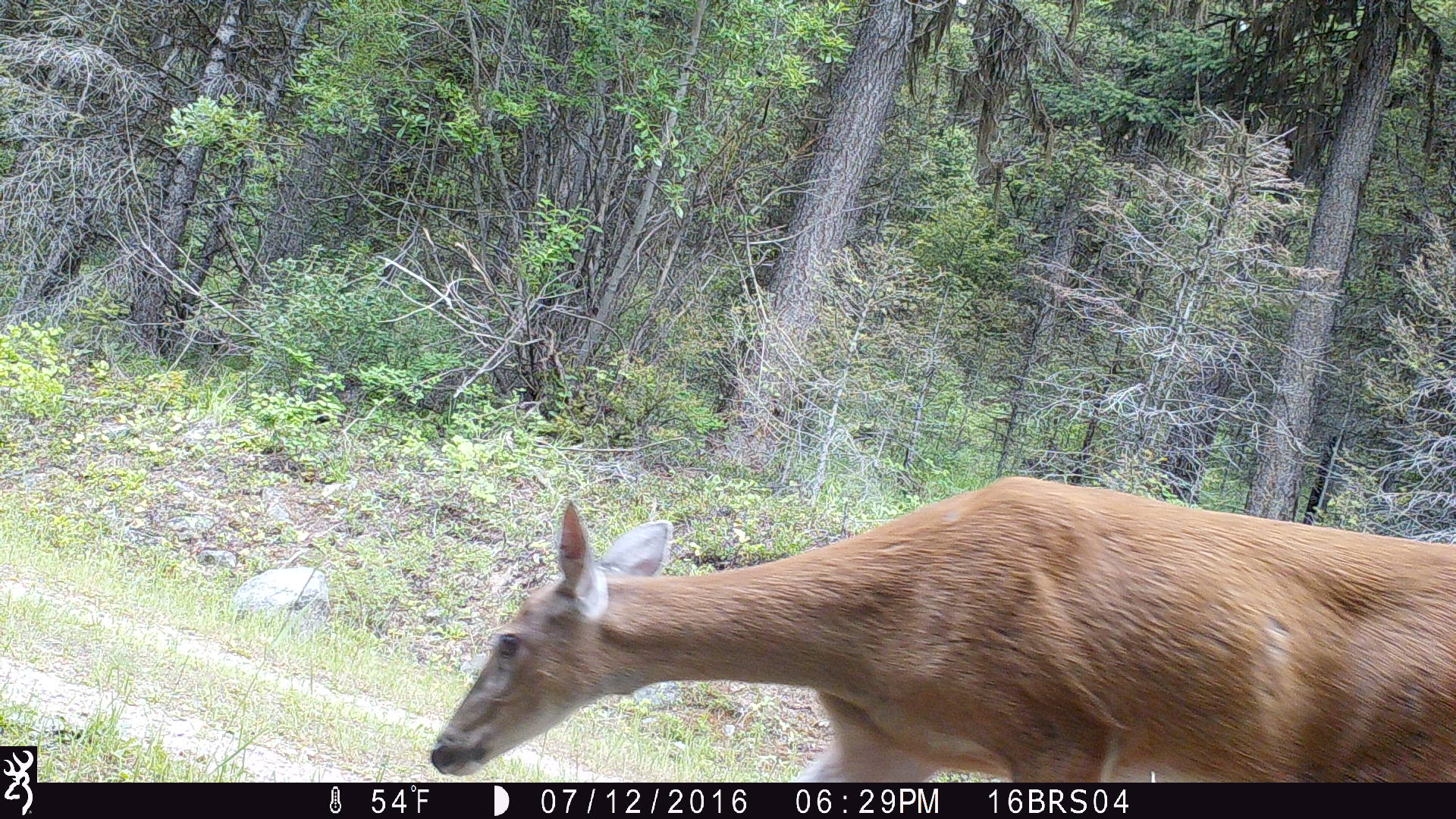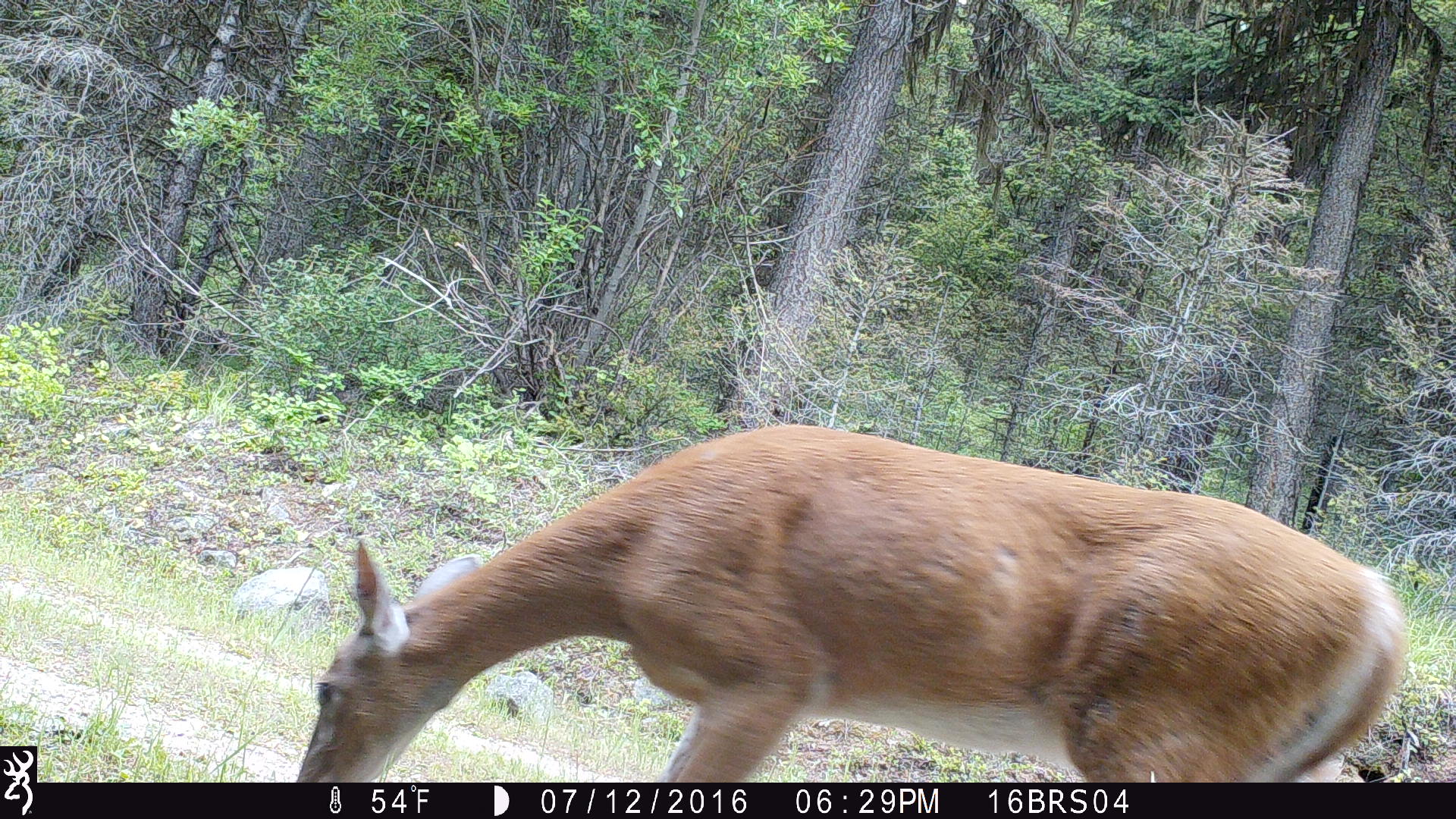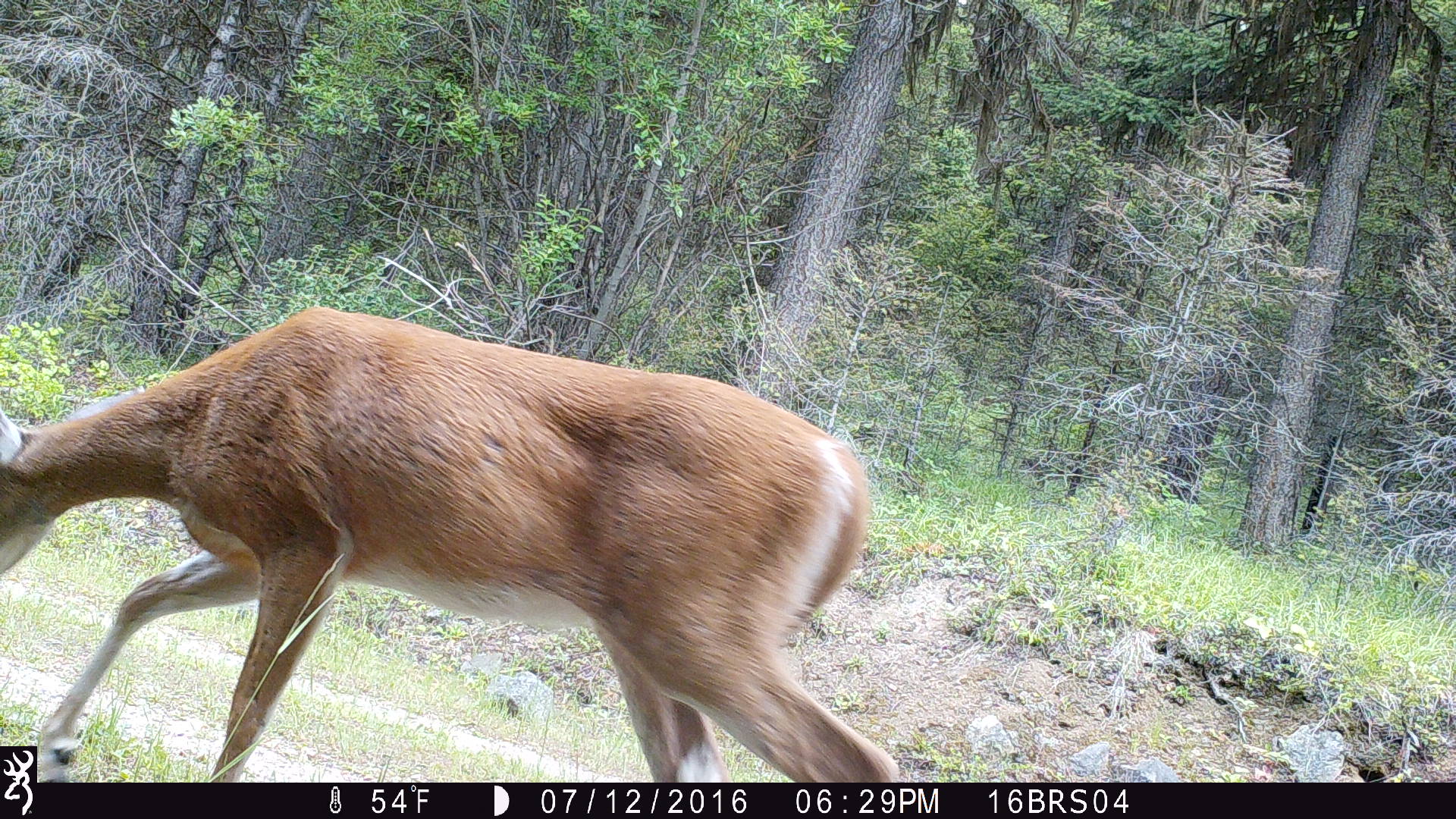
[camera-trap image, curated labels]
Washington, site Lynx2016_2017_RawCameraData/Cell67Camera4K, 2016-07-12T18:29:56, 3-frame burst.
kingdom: Animalia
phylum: Chordata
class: Mammalia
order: Artiodactyla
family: Cervidae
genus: Odocoileus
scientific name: Odocoileus virginianus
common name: white-tailed deer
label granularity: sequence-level